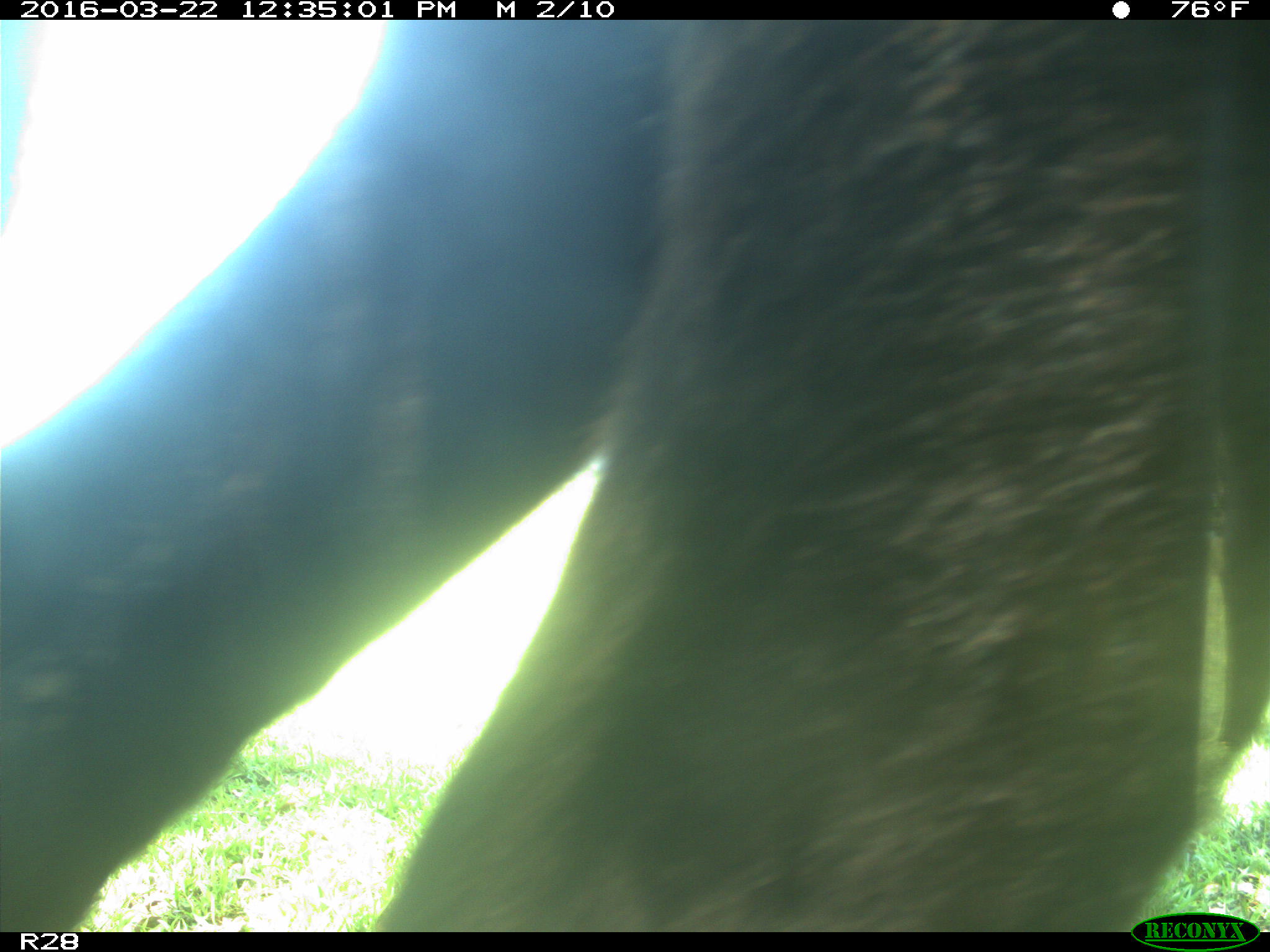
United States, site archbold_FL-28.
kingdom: Animalia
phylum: Chordata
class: Mammalia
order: Artiodactyla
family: Bovidae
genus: Bos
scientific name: Bos taurus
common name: domestic cow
Bos taurus (domestic cow).